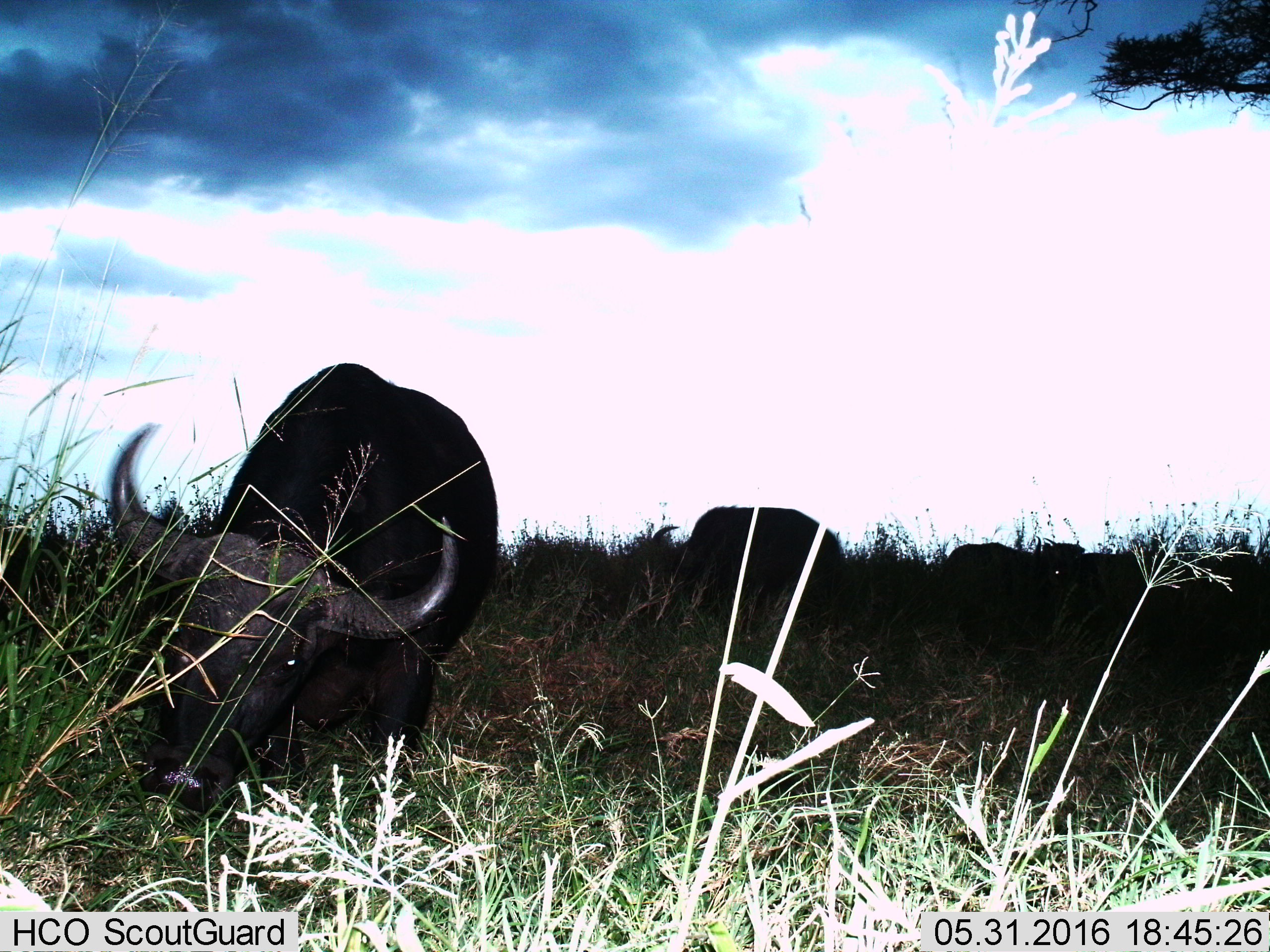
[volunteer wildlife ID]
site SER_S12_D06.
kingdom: Animalia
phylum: Chordata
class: Mammalia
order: Artiodactyla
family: Bovidae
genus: Syncerus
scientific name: Syncerus caffer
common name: african buffalo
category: buffalo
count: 4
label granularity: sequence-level